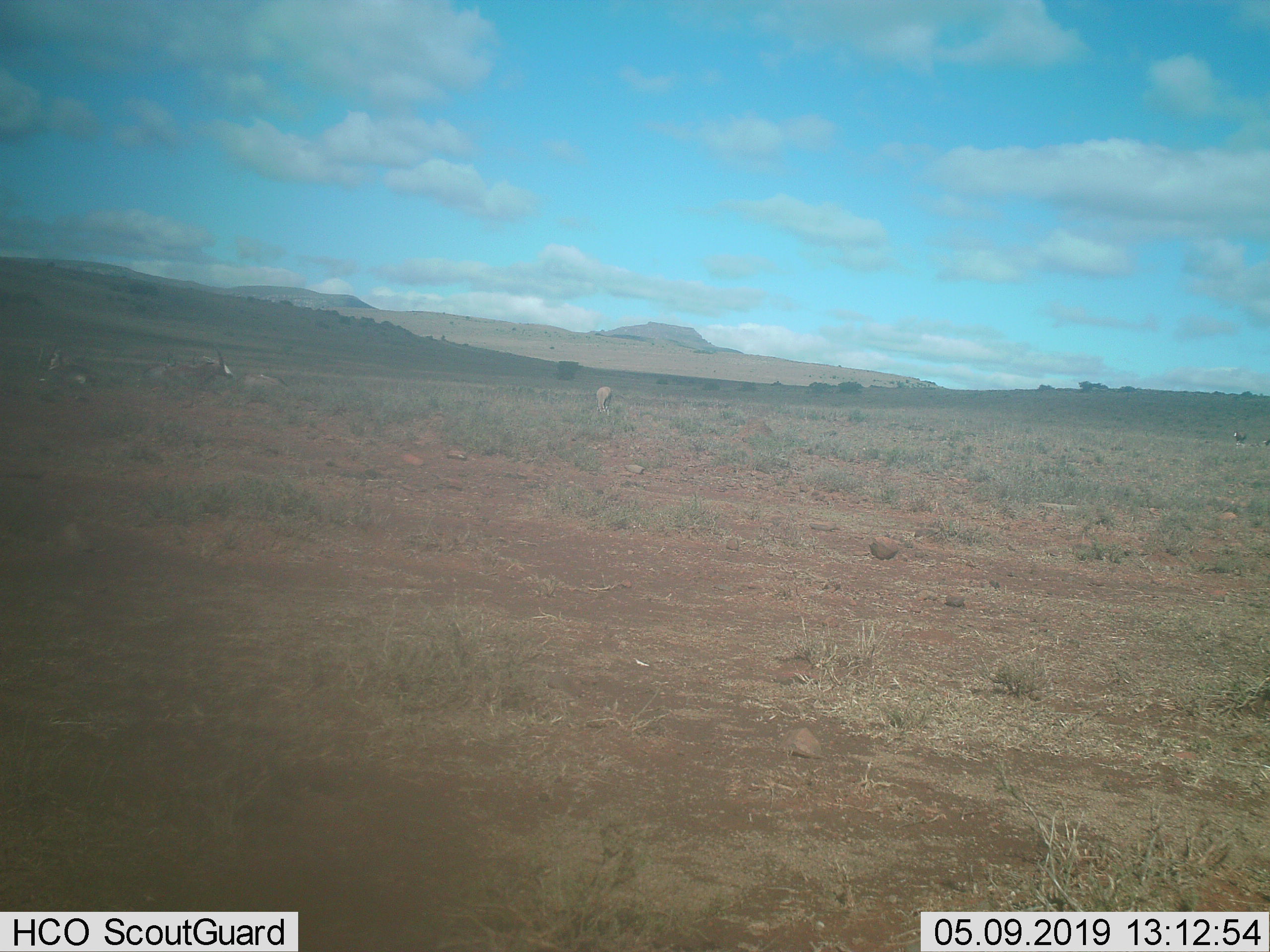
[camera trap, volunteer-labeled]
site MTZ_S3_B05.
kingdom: Animalia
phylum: Chordata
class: Mammalia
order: Artiodactyla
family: Bovidae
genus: Damaliscus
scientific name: Damaliscus pygargus phillipsi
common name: blesbok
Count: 5.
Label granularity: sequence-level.